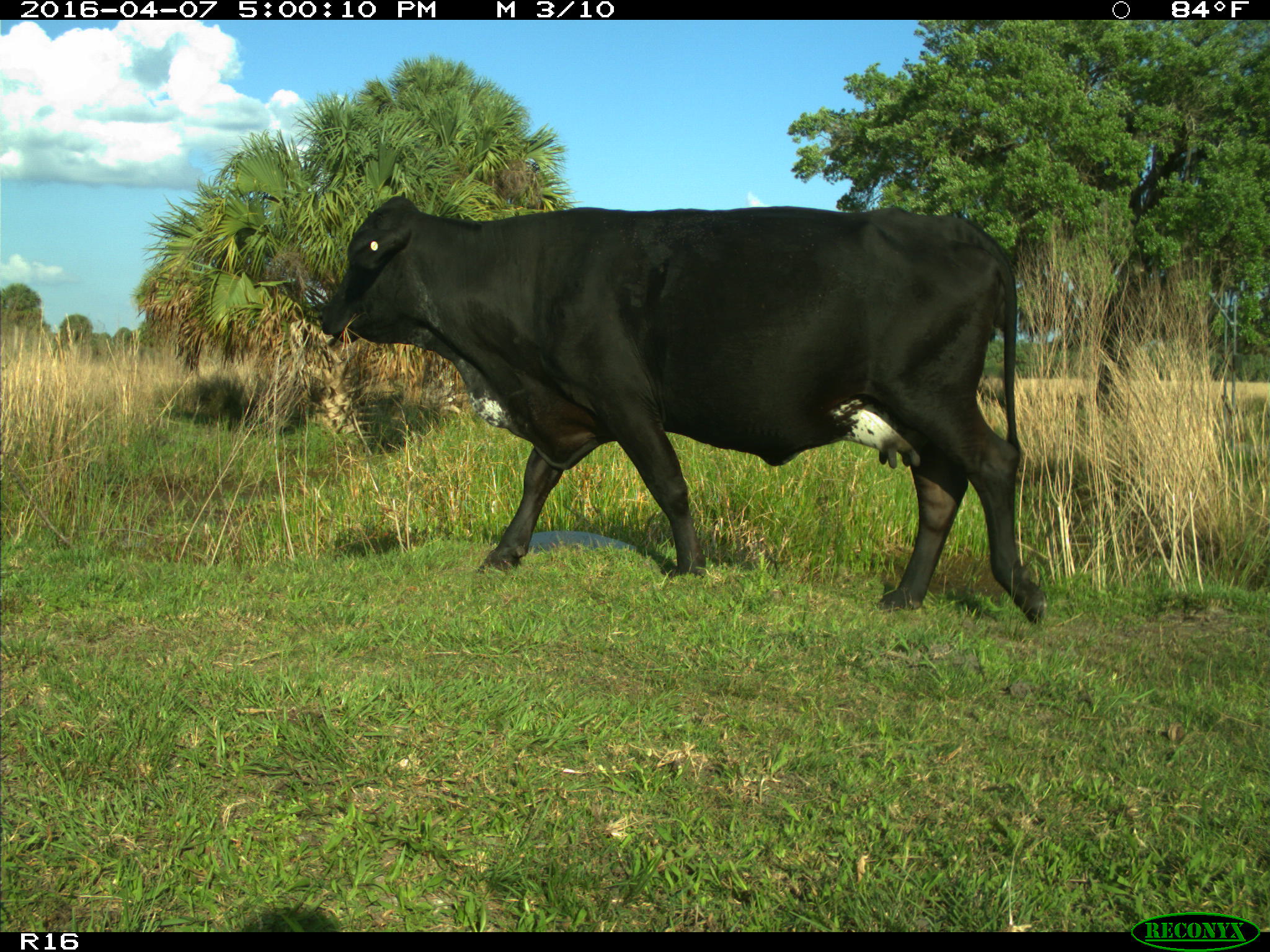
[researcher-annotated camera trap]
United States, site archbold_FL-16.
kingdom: Animalia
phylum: Chordata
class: Mammalia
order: Artiodactyla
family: Bovidae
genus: Bos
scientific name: Bos taurus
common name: domestic cow